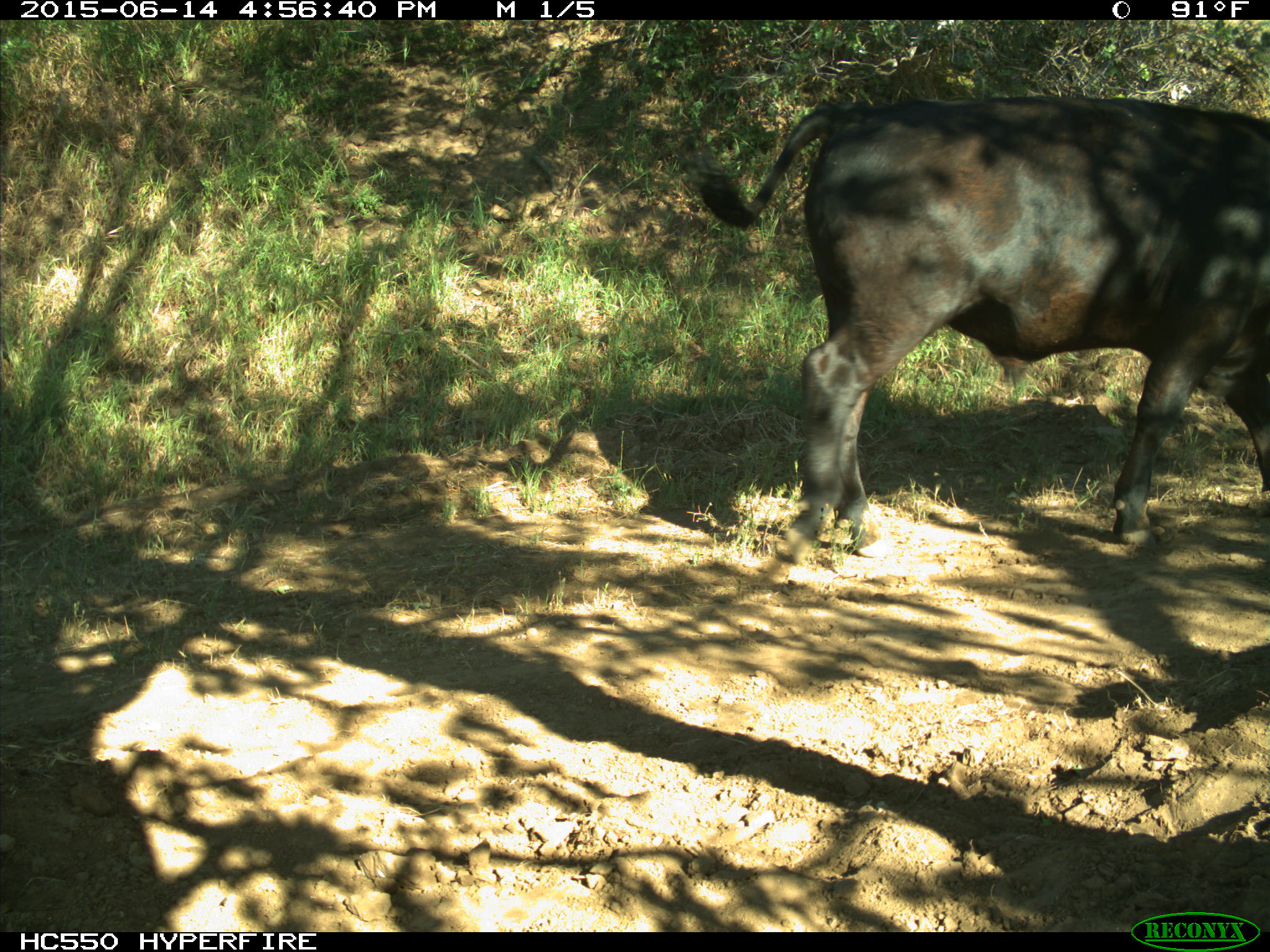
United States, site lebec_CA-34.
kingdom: Animalia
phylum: Chordata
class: Mammalia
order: Artiodactyla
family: Bovidae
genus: Bos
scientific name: Bos taurus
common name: domestic cow